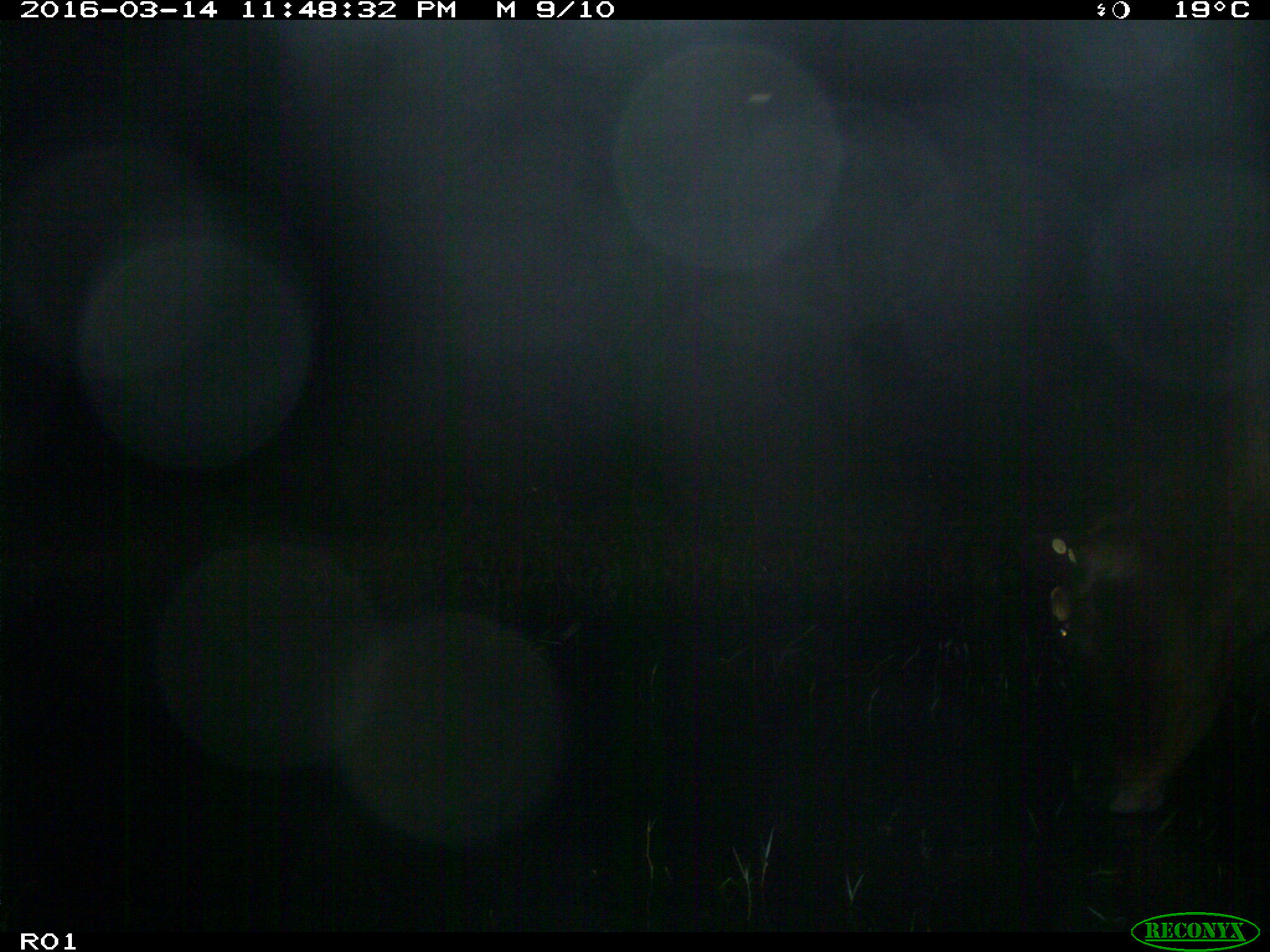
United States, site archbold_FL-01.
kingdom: Animalia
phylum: Chordata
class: Mammalia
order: Artiodactyla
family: Bovidae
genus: Bos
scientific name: Bos taurus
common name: domestic cow